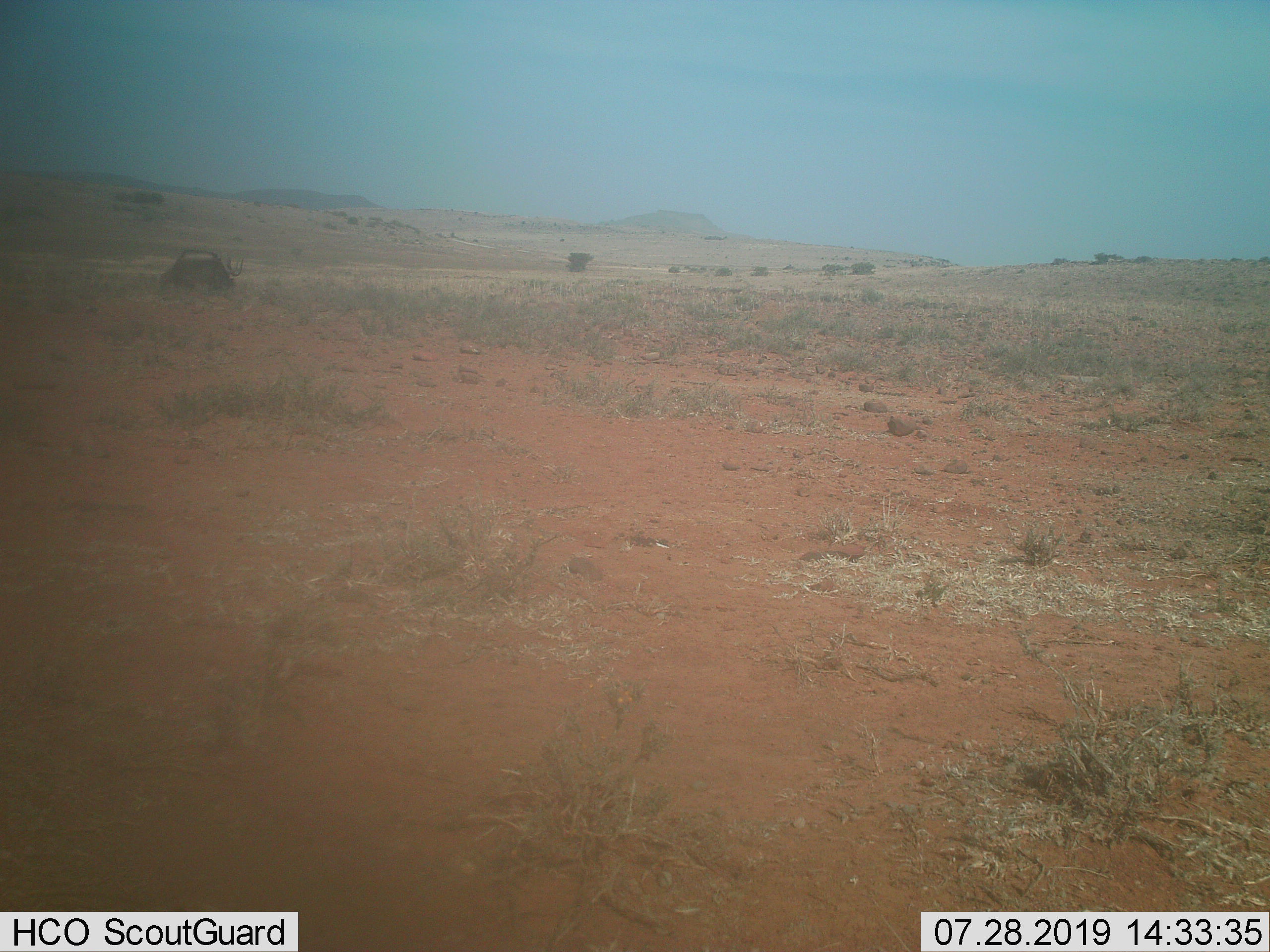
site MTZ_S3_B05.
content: unidentified animal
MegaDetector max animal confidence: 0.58